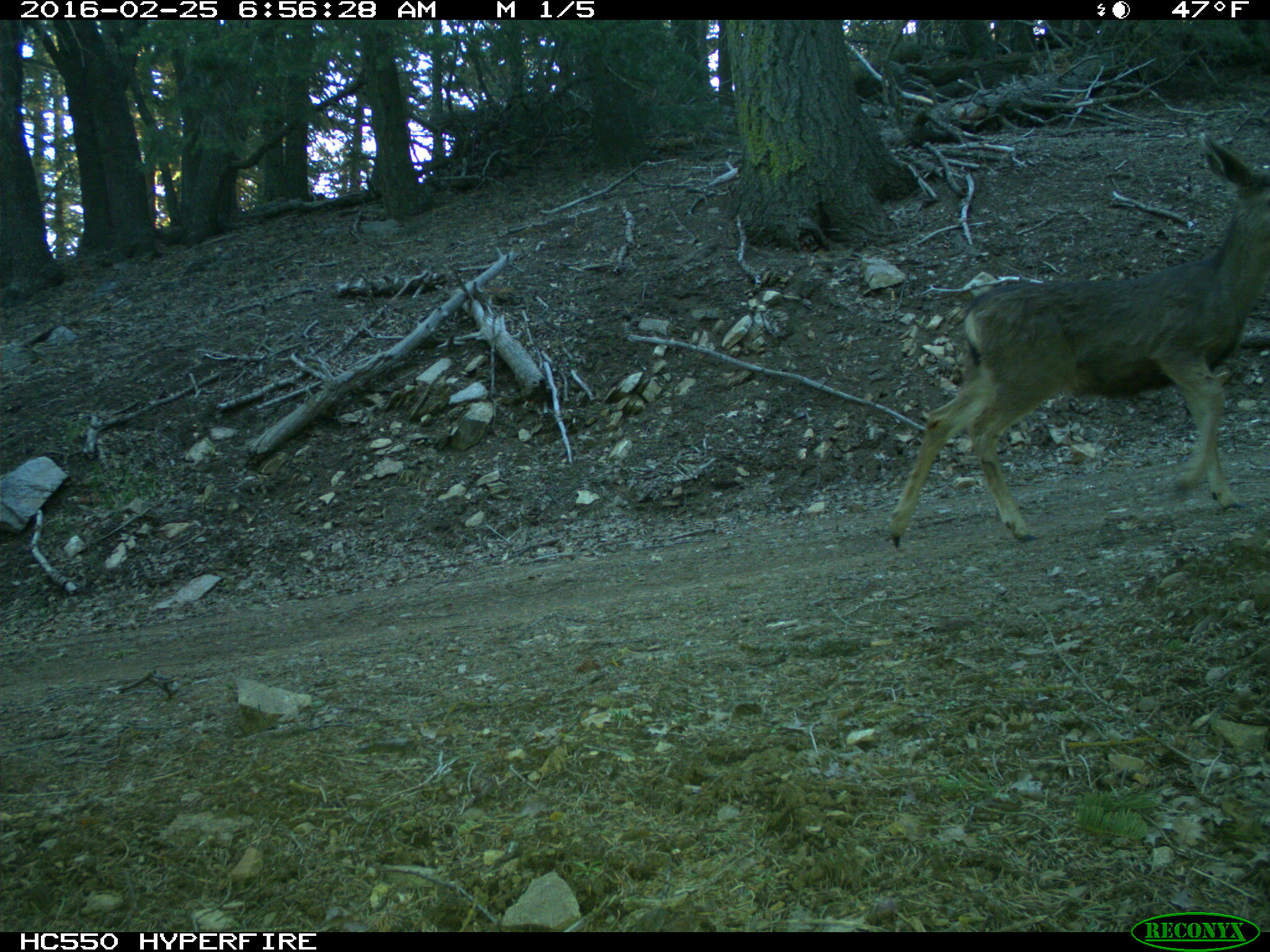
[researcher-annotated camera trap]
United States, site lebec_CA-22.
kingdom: Animalia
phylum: Chordata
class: Mammalia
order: Artiodactyla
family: Cervidae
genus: Odocoileus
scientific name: Odocoileus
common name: deer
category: unidentified deer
Unidentified deer (deer) (Odocoileus).